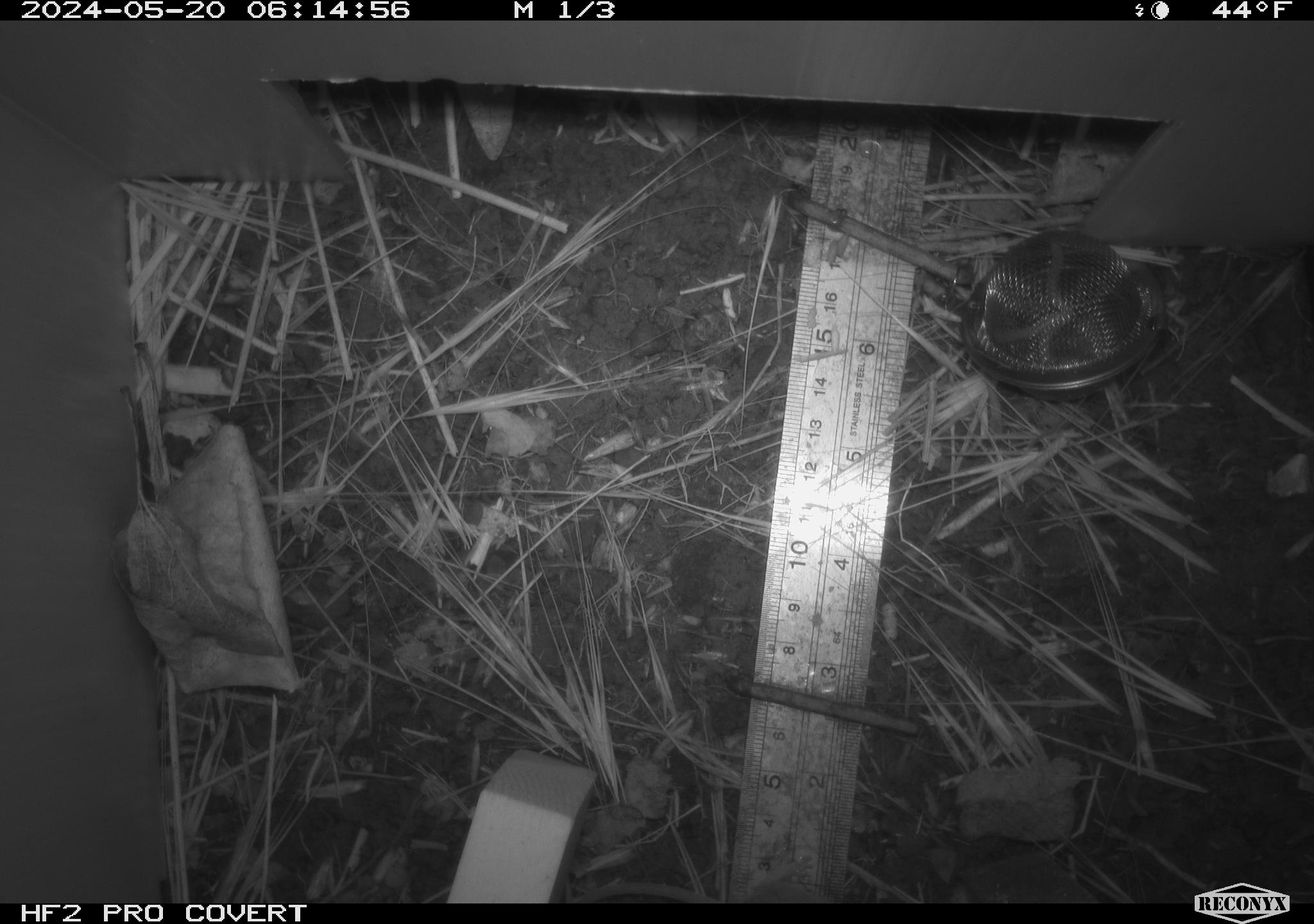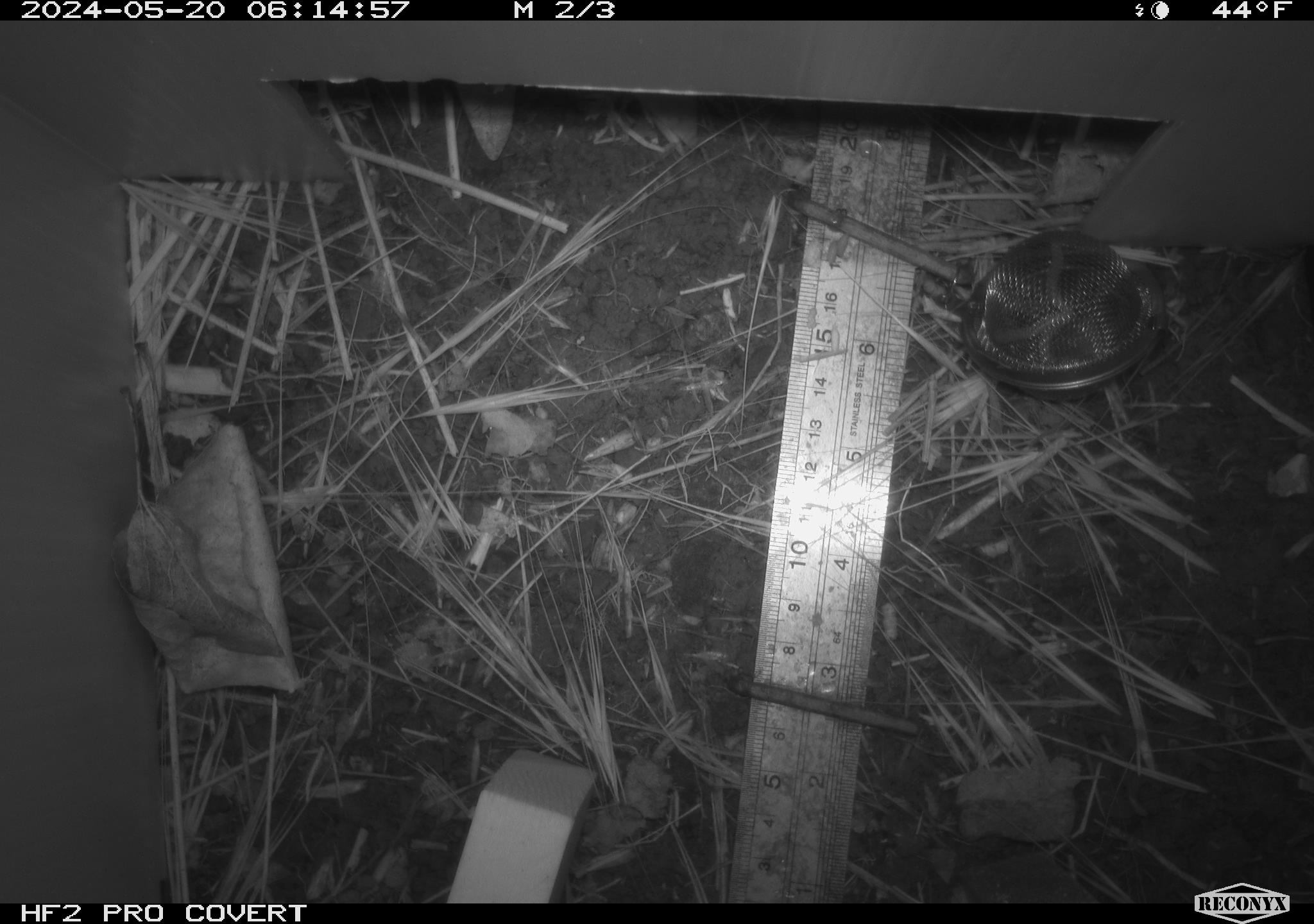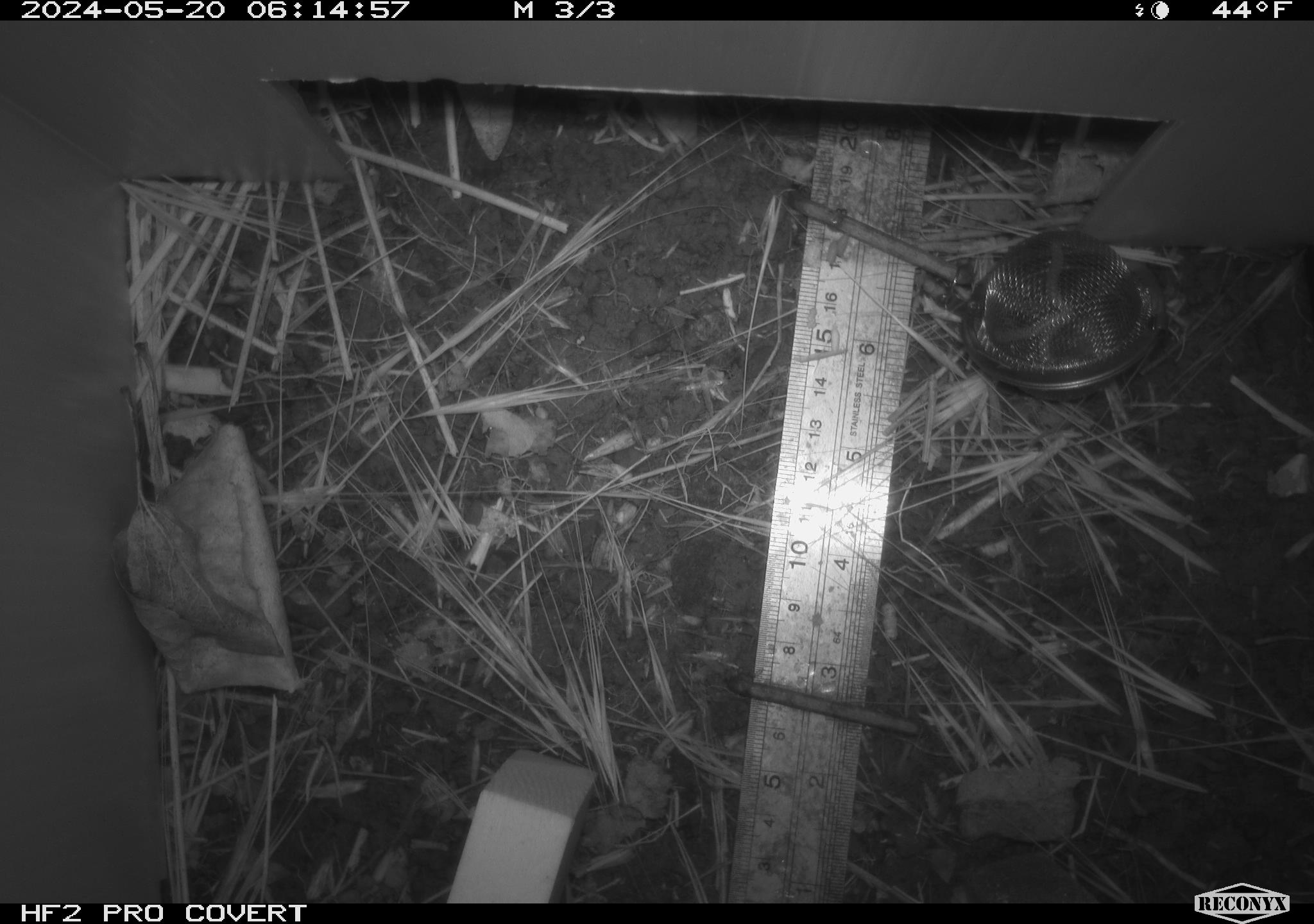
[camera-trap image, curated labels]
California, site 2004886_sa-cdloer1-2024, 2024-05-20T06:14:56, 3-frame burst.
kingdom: Animalia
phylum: Chordata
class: Mammalia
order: Rodentia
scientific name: Rodentia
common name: mouse species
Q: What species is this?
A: Mouse species (Rodentia).